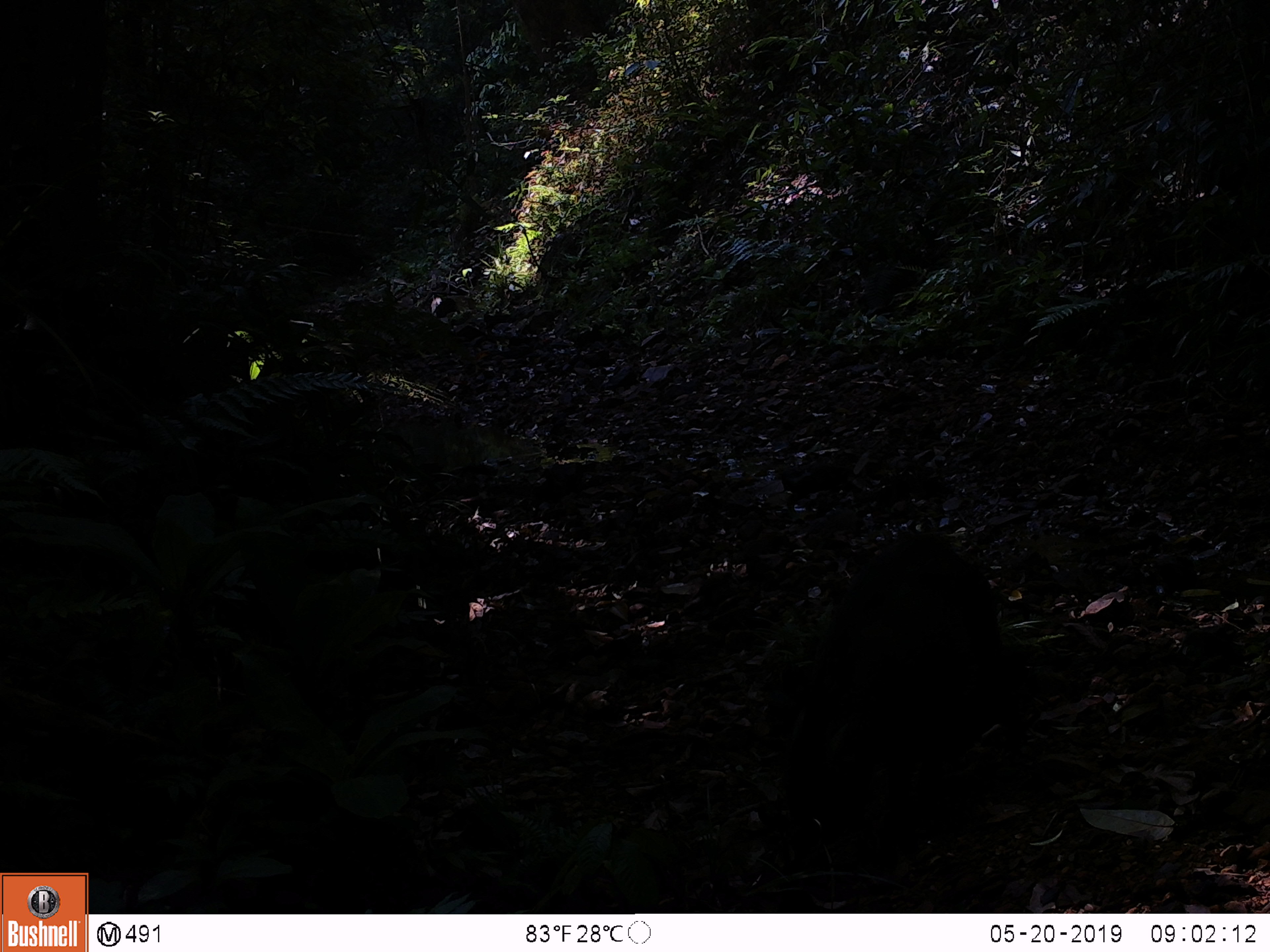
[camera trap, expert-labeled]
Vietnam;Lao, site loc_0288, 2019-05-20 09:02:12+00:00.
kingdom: Animalia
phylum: Chordata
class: Mammalia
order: Artiodactyla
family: Suidae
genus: Sus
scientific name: Sus scrofa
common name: eurasian wild pig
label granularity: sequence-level